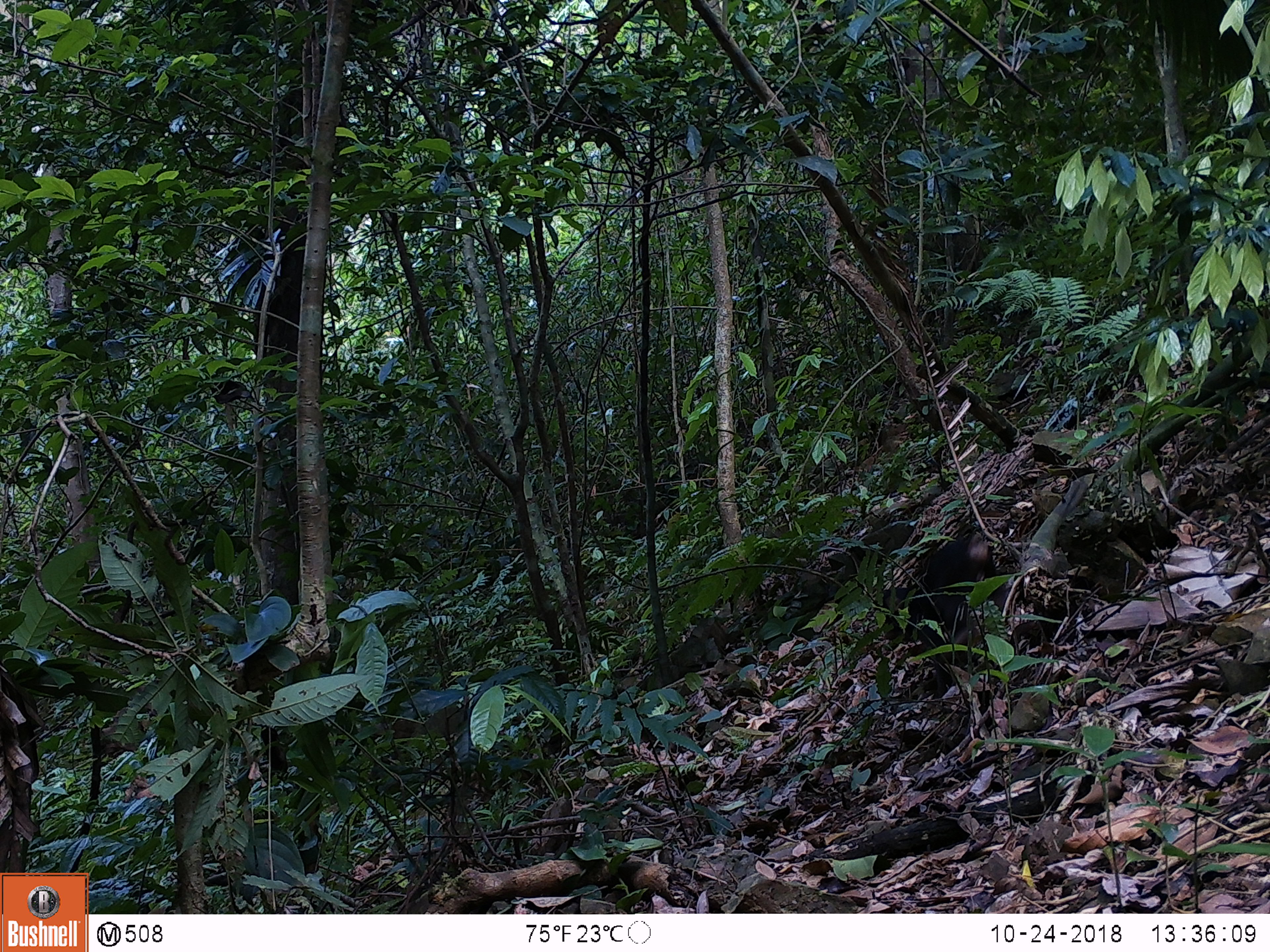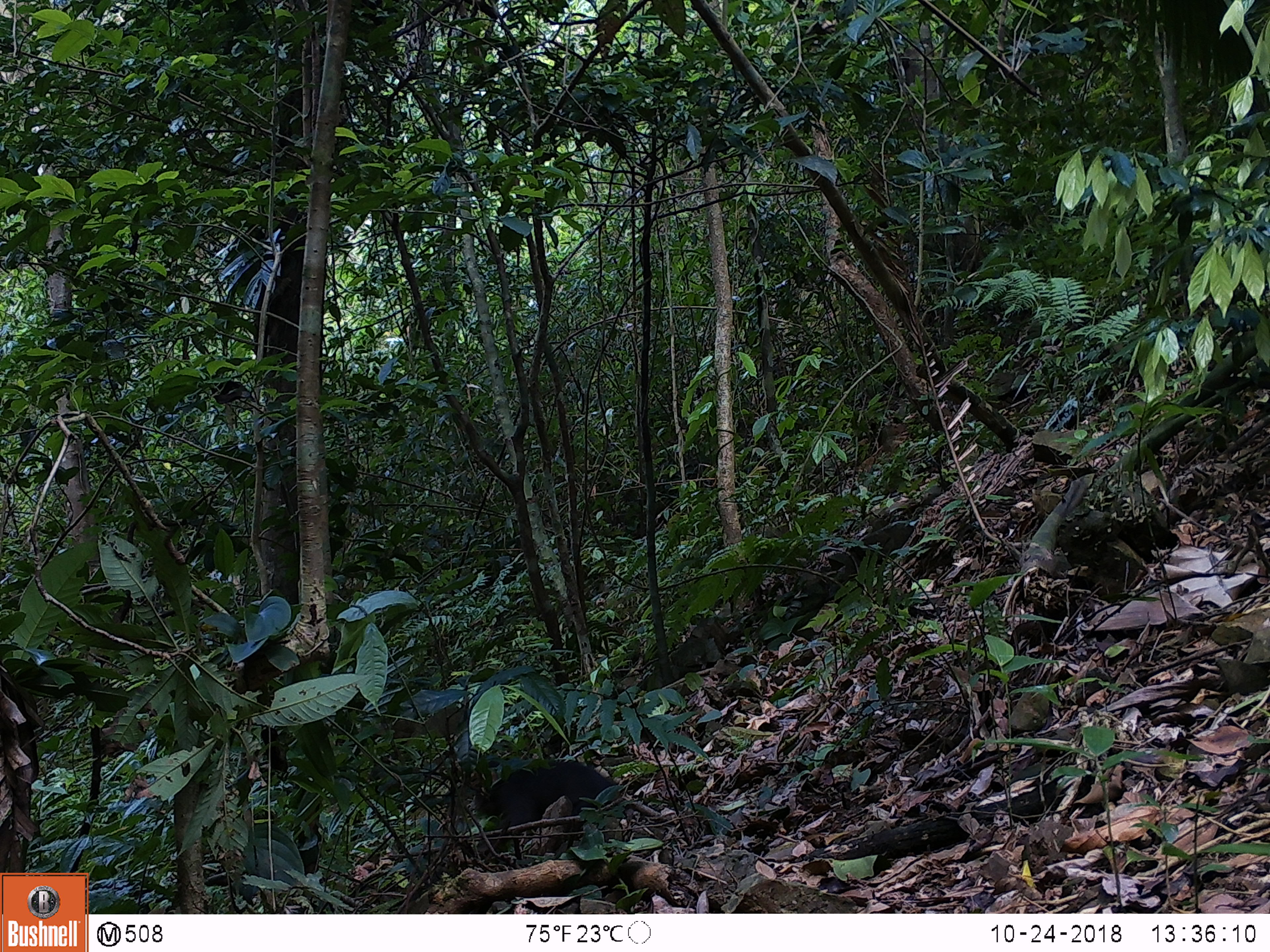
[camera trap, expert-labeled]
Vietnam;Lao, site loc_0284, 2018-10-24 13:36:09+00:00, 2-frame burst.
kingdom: Animalia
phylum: Chordata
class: Mammalia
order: Primates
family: Cercopithecidae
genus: Macaca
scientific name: Macaca arctoides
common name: stump-tailed macaque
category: stump tailed macaque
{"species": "stump tailed macaque (stump-tailed macaque) (Macaca arctoides)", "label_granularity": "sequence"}